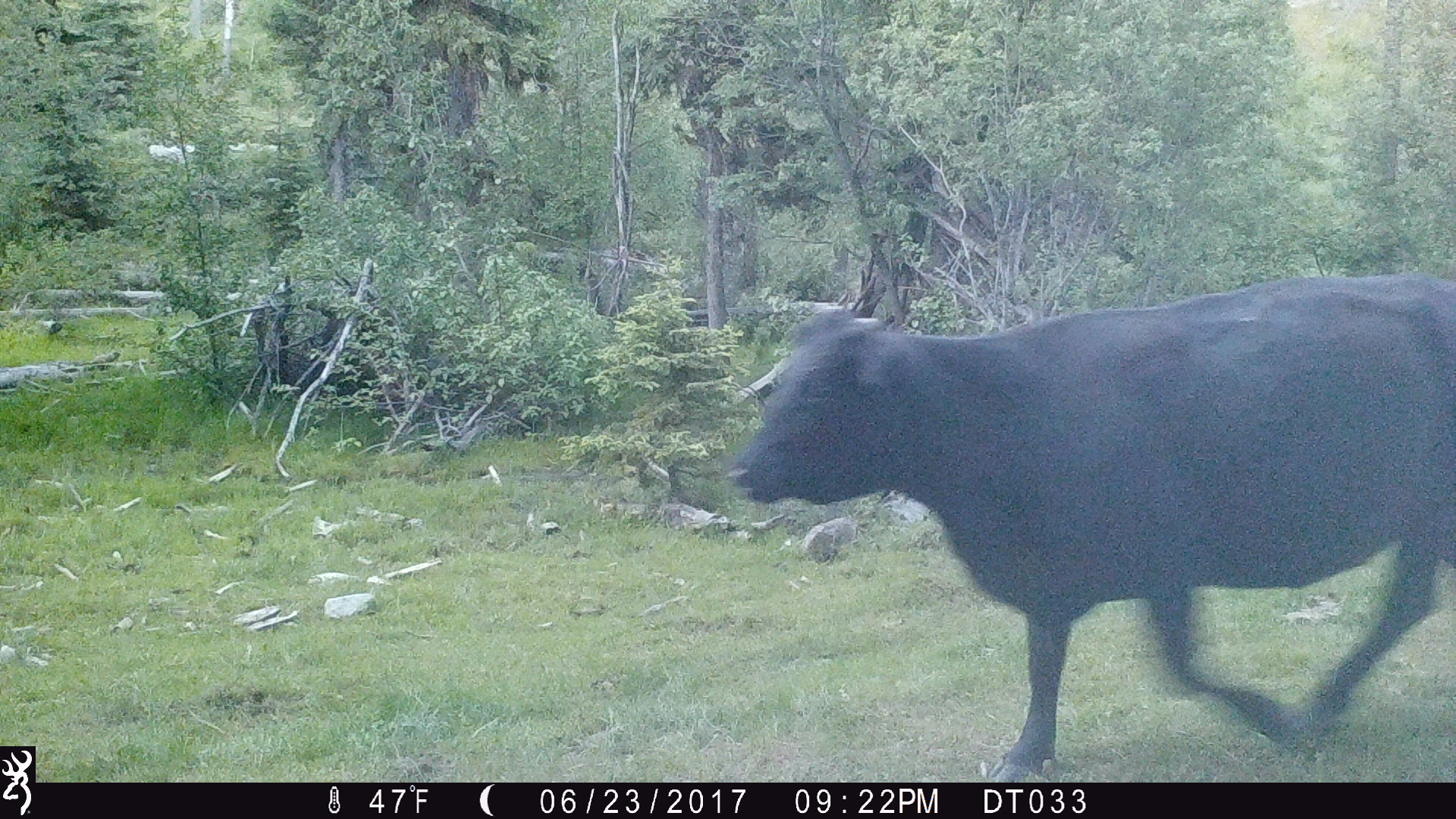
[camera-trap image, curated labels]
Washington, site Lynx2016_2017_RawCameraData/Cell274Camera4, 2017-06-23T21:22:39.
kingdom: Animalia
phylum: Chordata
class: Mammalia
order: Artiodactyla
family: Bovidae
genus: Bos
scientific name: Bos taurus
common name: domestic cattle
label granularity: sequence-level